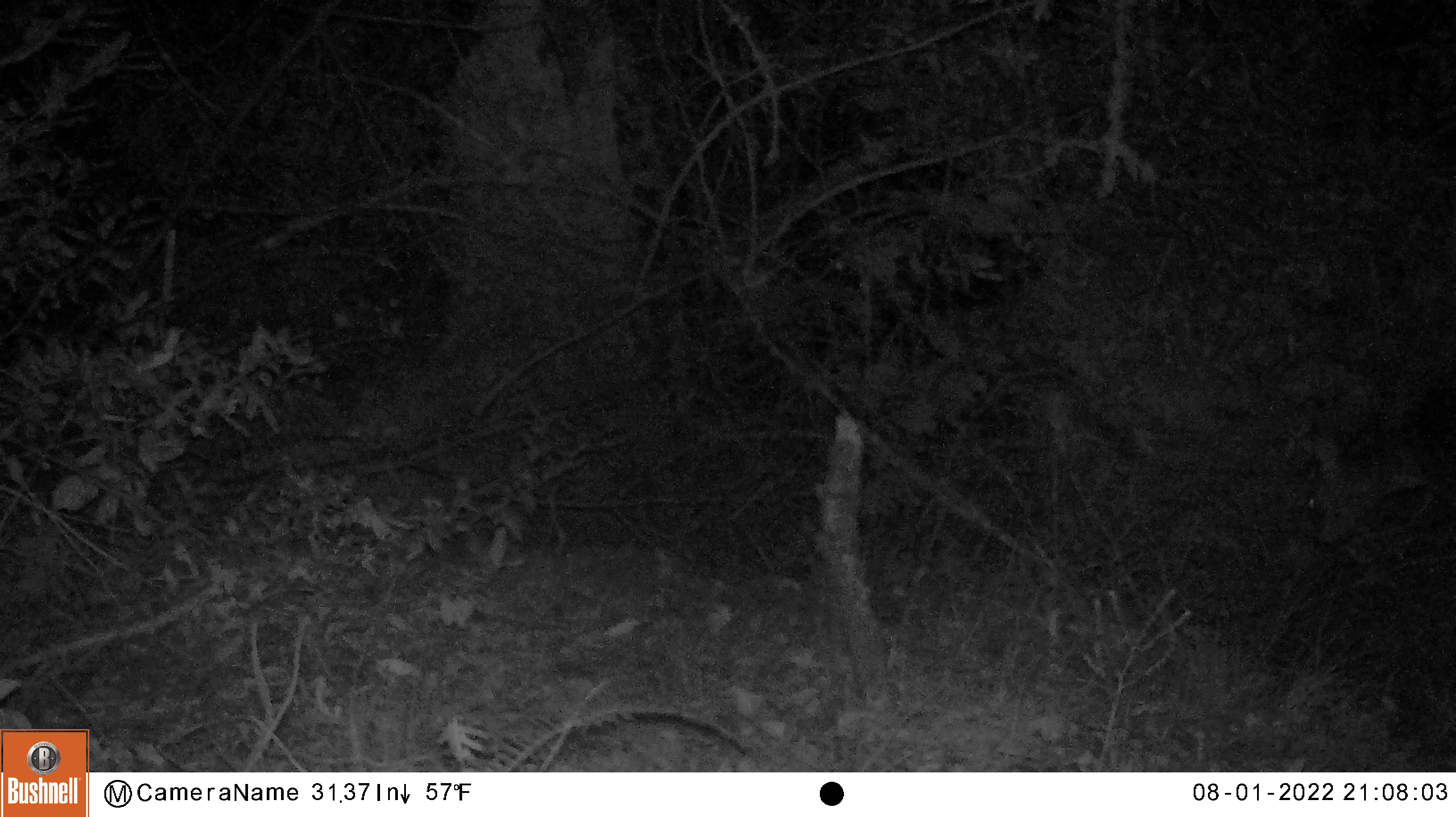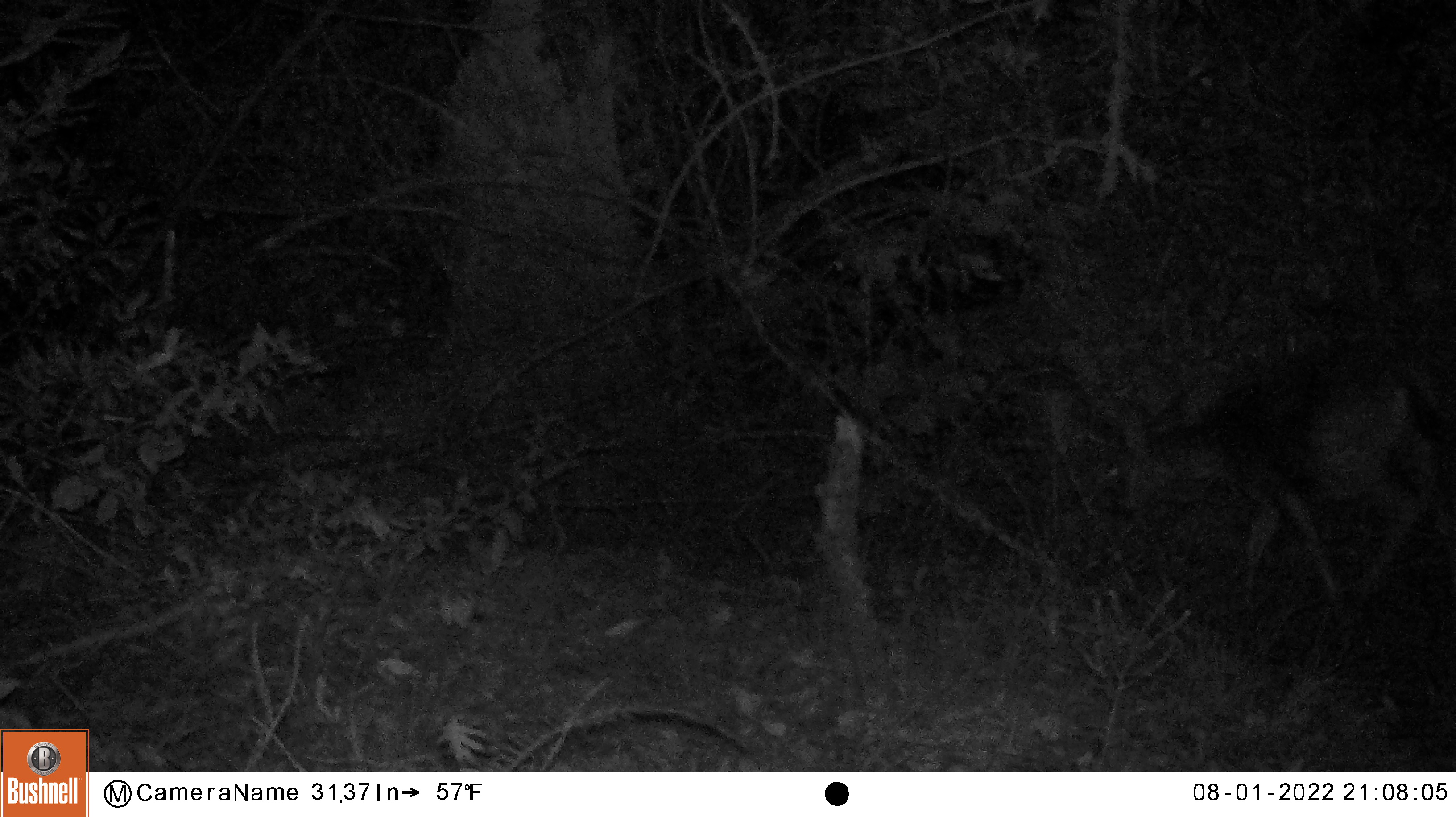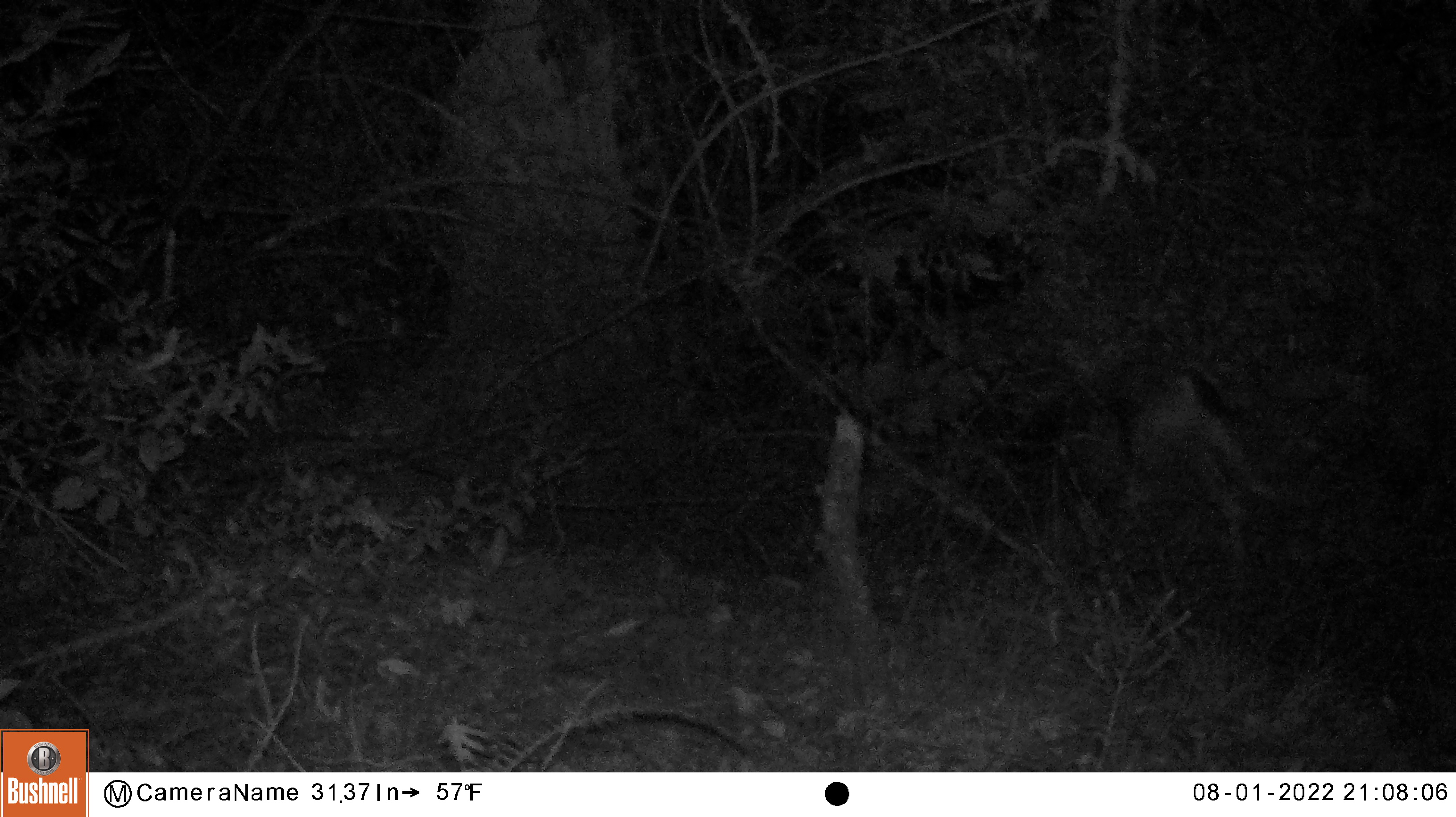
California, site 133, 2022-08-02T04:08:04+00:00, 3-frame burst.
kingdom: Animalia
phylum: Chordata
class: Mammalia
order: Artiodactyla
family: Cervidae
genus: Odocoileus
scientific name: Odocoileus hemionus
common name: mule deer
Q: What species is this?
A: Mule deer (Odocoileus hemionus).